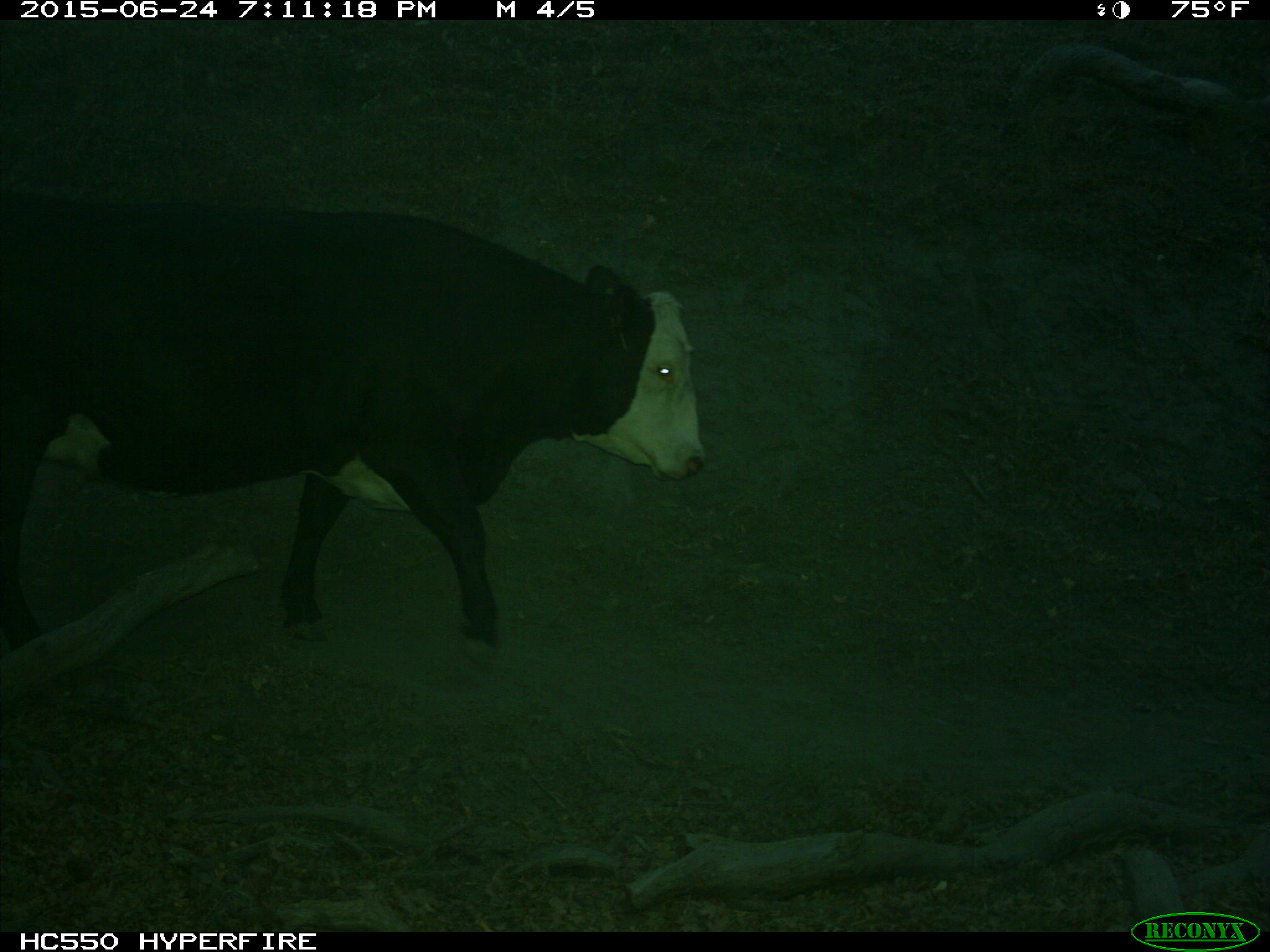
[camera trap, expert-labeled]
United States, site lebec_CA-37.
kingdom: Animalia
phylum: Chordata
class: Mammalia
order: Artiodactyla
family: Bovidae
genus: Bos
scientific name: Bos taurus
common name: domestic cow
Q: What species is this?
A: Bos taurus (domestic cow).